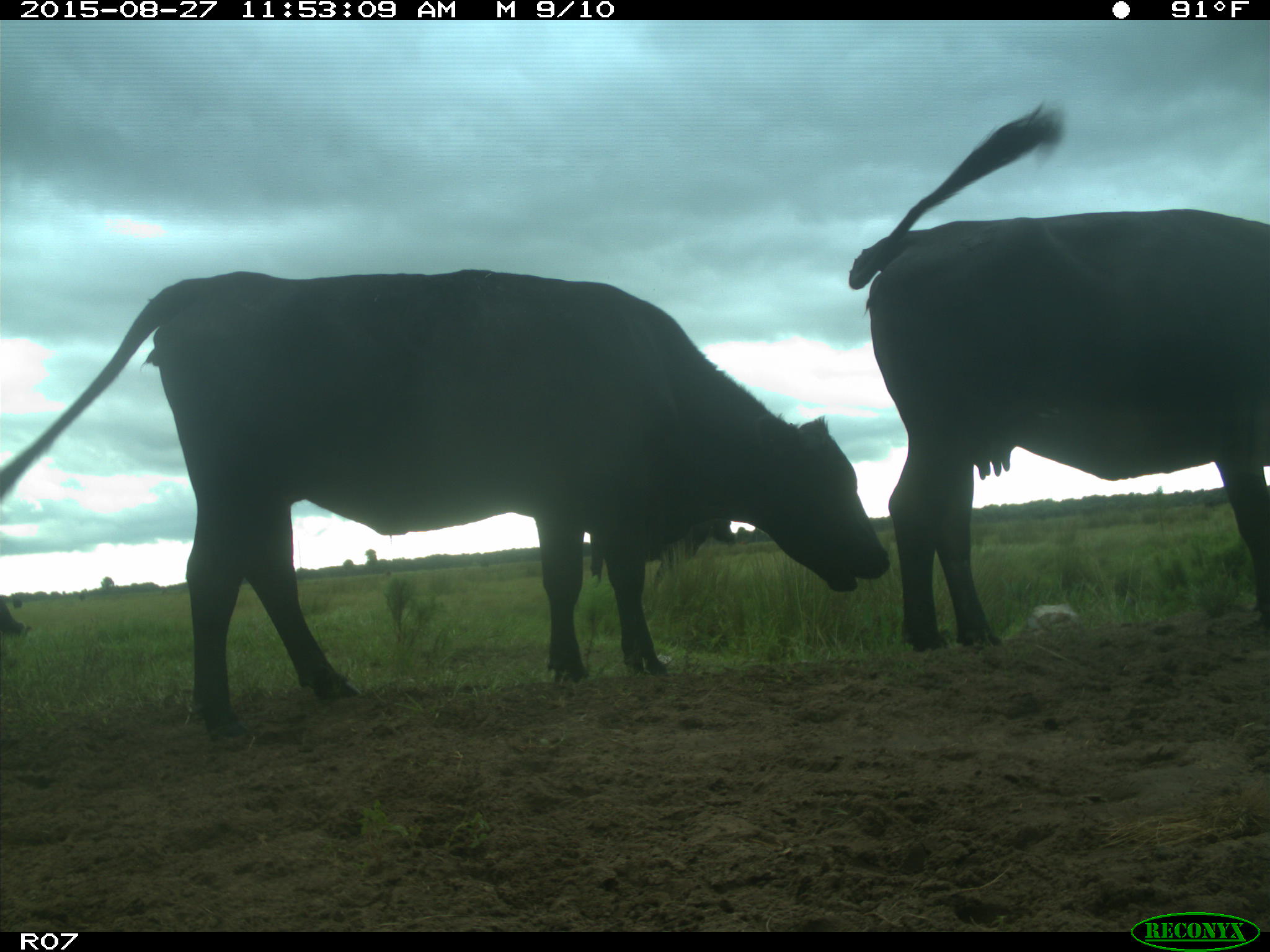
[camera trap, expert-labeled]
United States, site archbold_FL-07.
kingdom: Animalia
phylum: Chordata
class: Mammalia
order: Artiodactyla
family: Bovidae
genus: Bos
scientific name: Bos taurus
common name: domestic cow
Bos taurus (domestic cow).